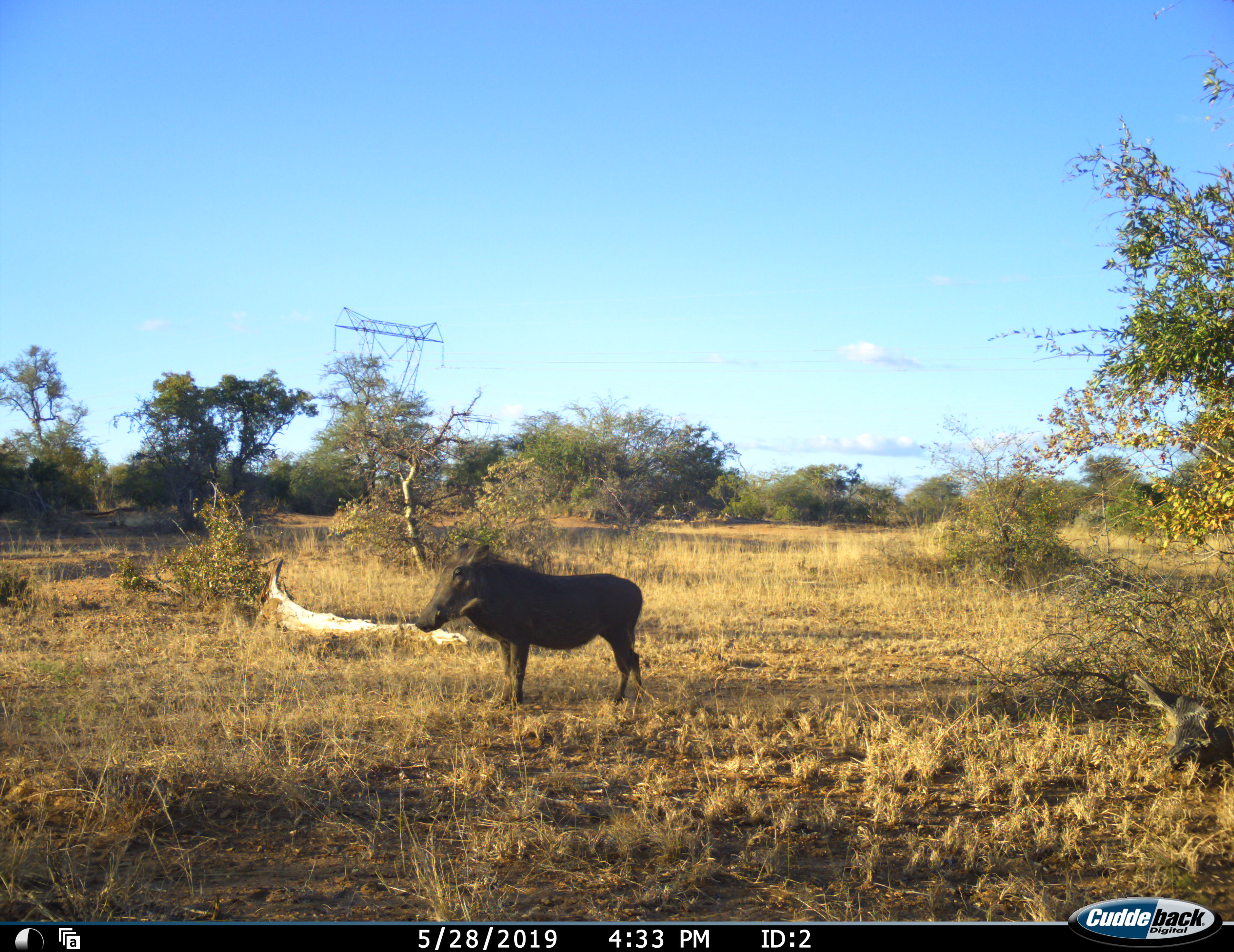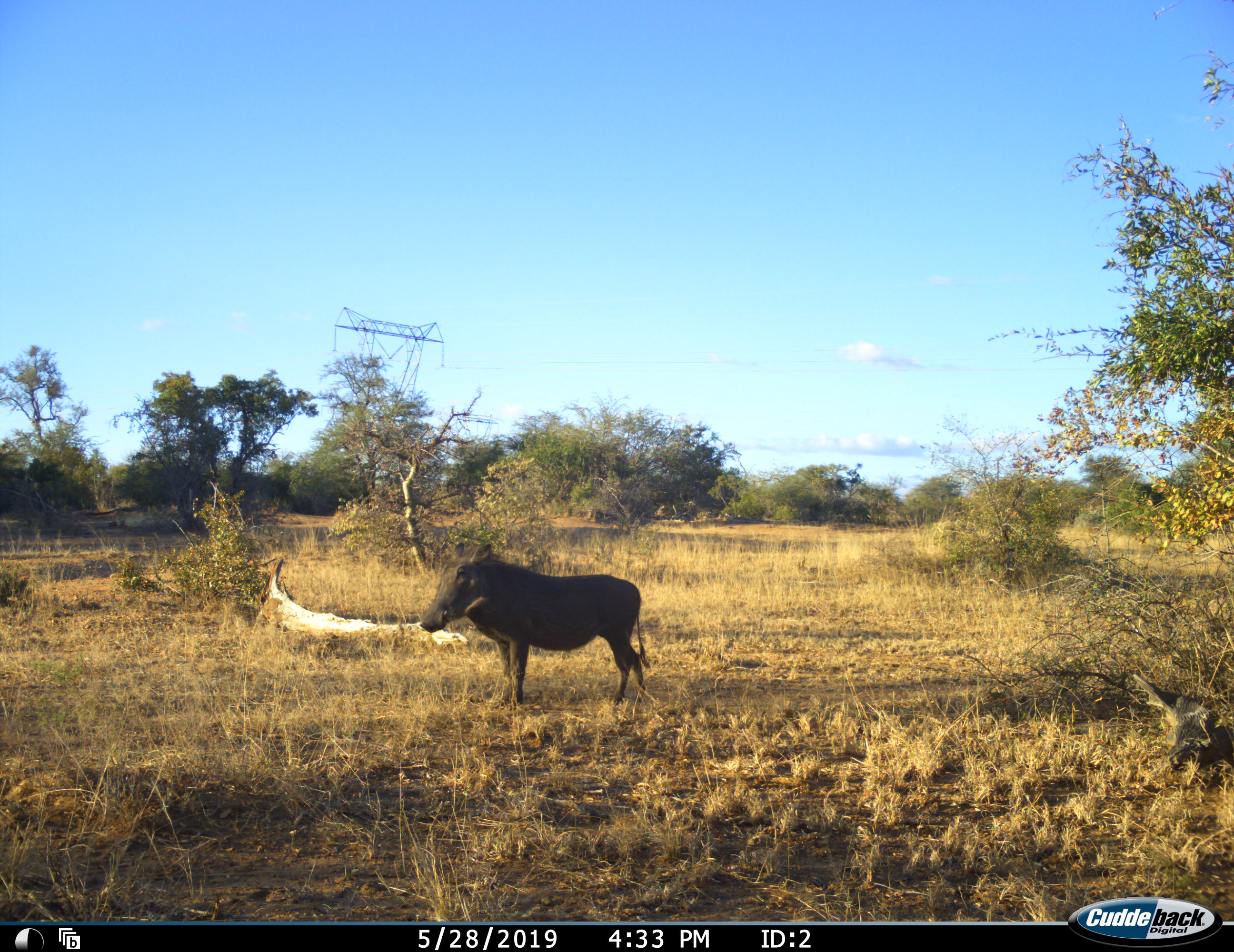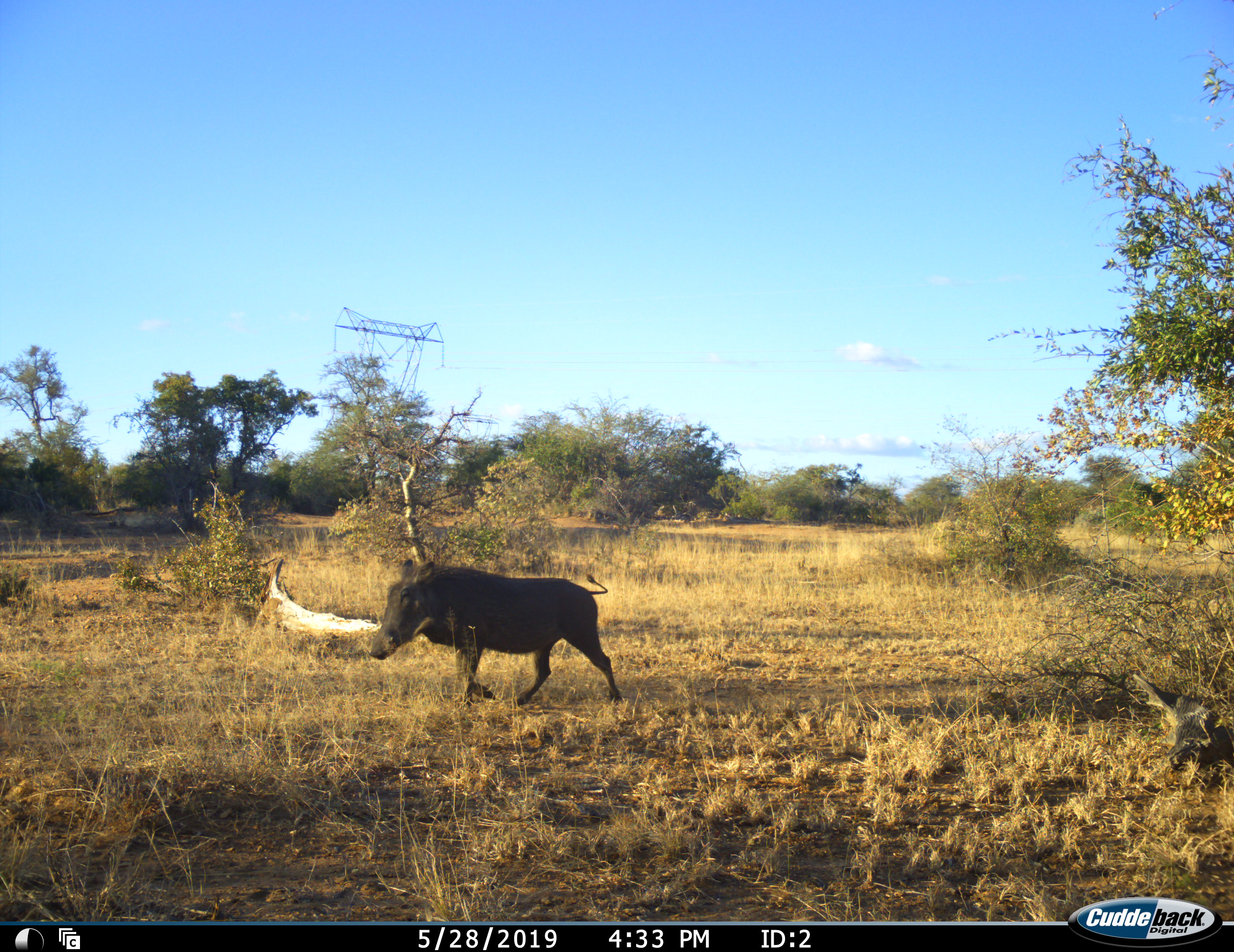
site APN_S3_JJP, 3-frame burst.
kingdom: Animalia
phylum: Chordata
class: Mammalia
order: Artiodactyla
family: Suidae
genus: Phacochoerus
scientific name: Phacochoerus africanus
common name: warthog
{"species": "warthog (Phacochoerus africanus)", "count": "1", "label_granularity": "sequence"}